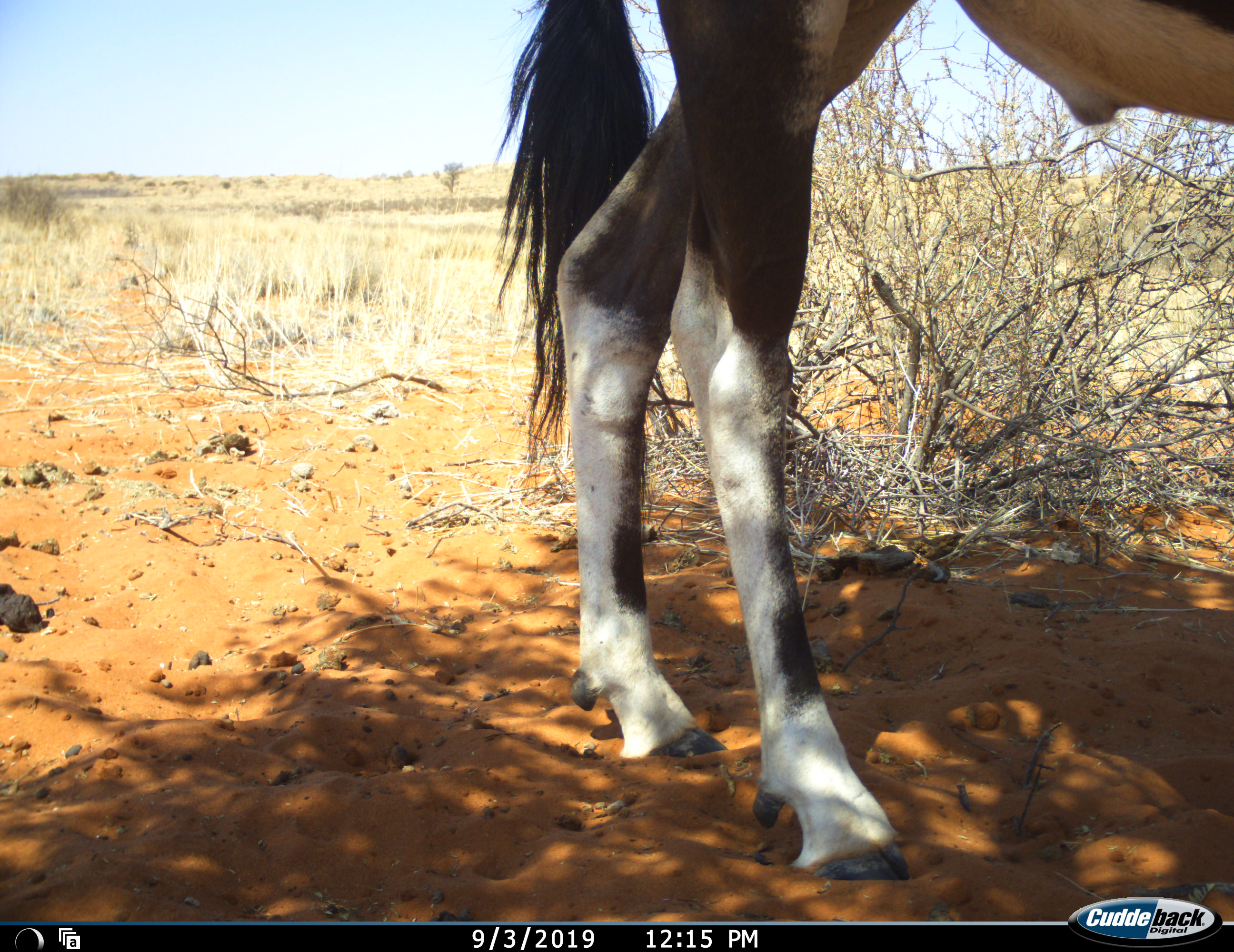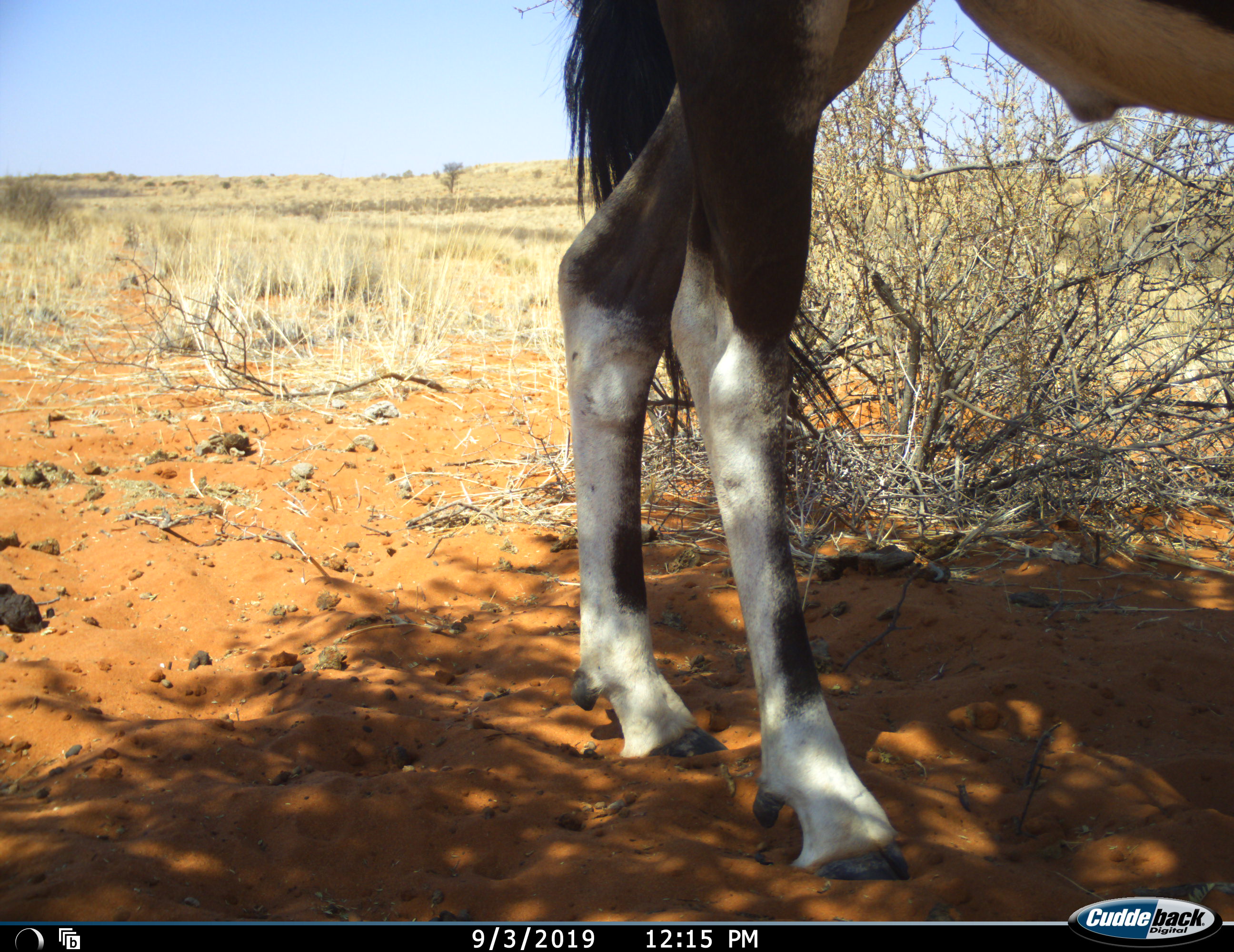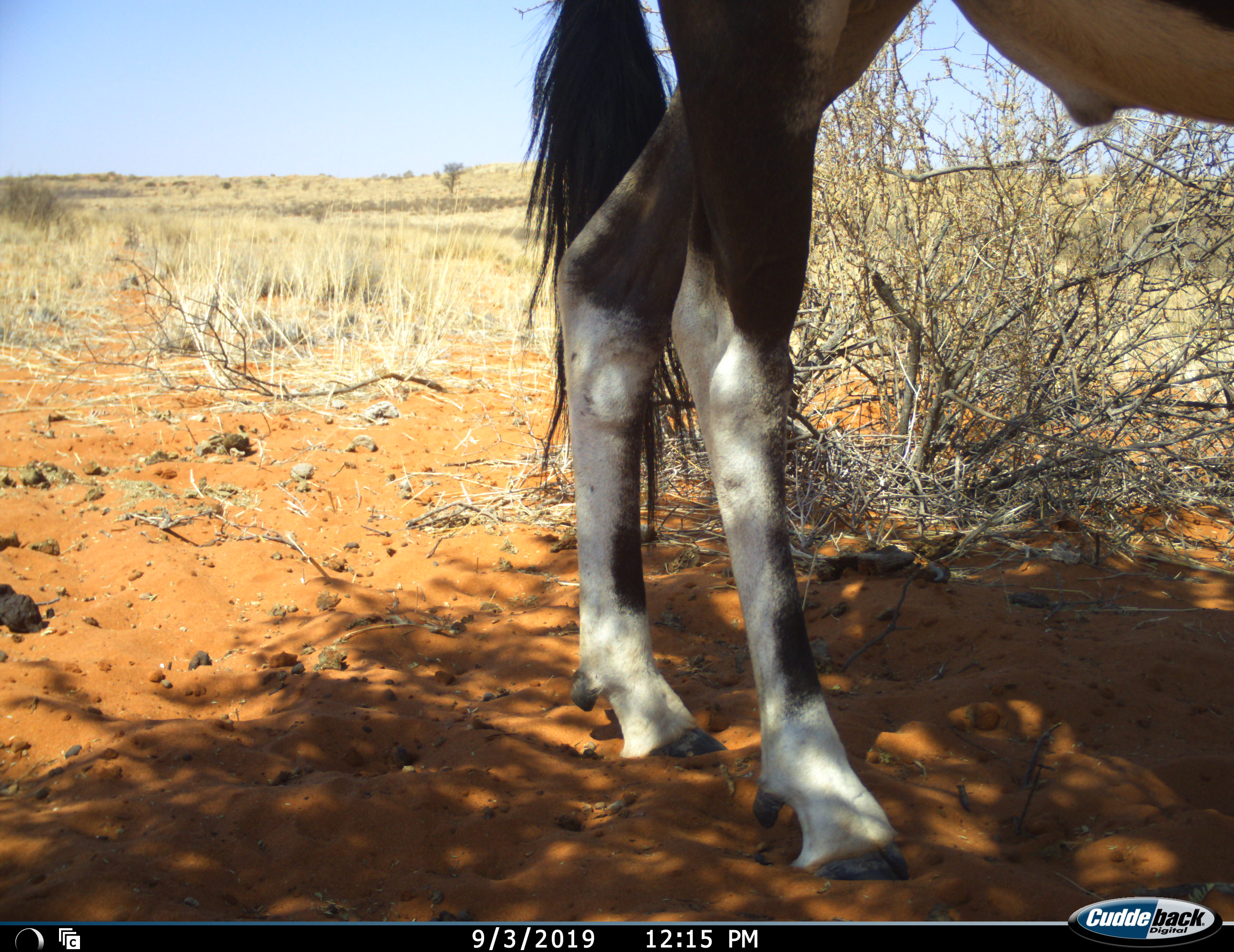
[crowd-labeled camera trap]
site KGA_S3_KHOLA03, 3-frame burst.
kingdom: Animalia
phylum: Chordata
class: Mammalia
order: Artiodactyla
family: Bovidae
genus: Oryx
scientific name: Oryx gazella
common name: gemsbok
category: oryx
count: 1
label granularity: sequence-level